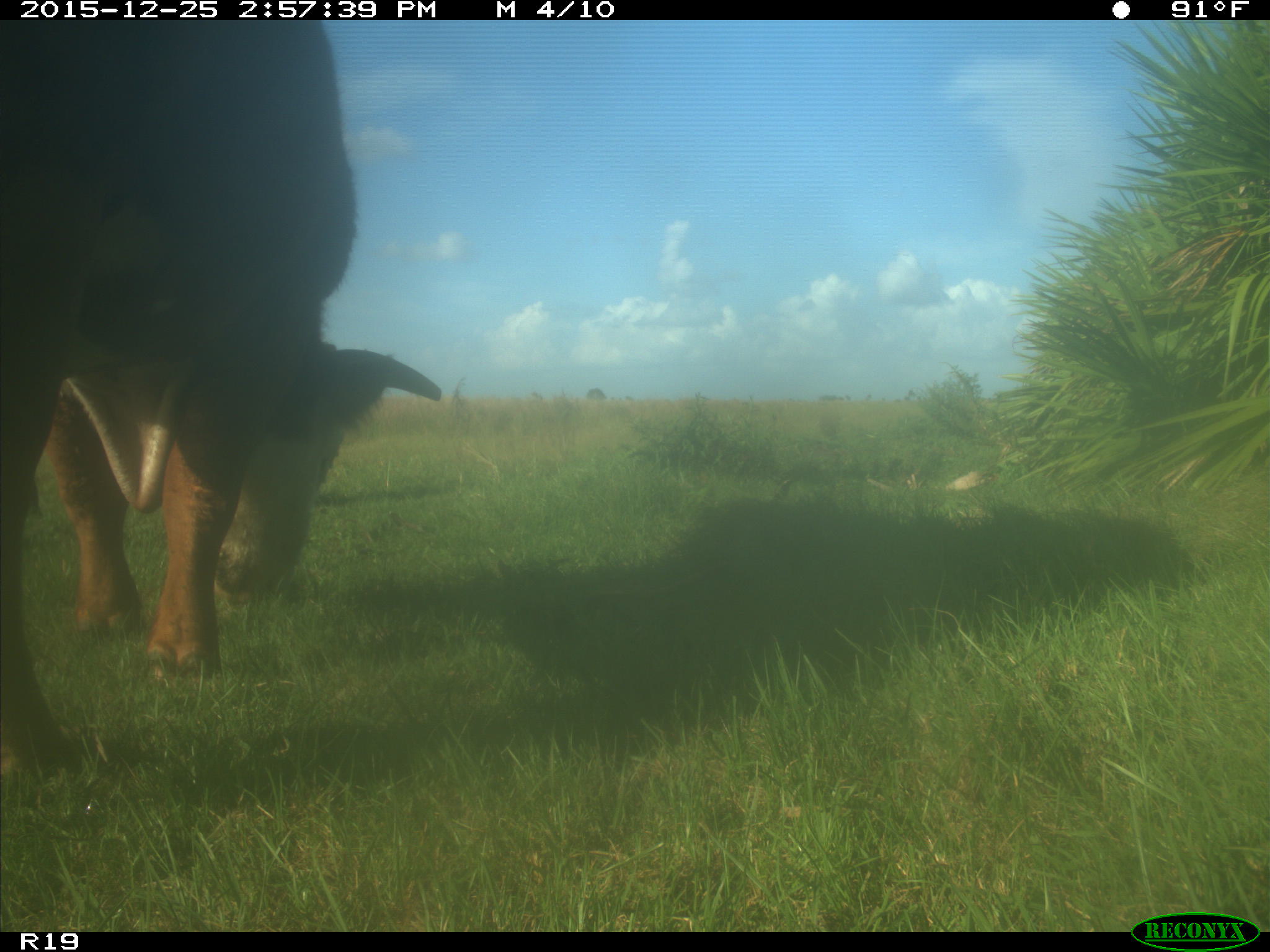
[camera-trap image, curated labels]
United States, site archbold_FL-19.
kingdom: Animalia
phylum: Chordata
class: Mammalia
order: Artiodactyla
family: Bovidae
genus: Bos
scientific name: Bos taurus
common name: domestic cow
Bos taurus (domestic cow).